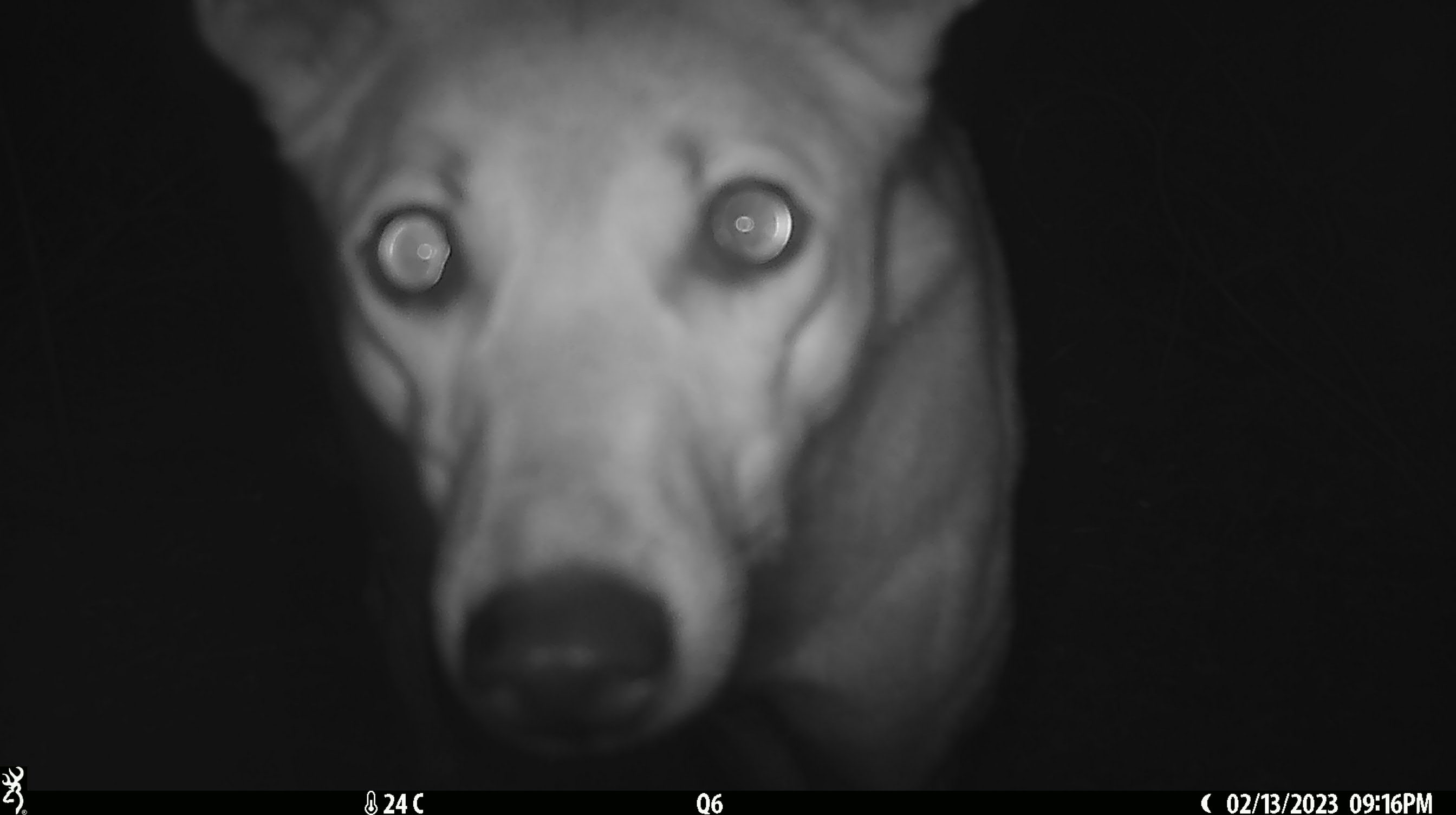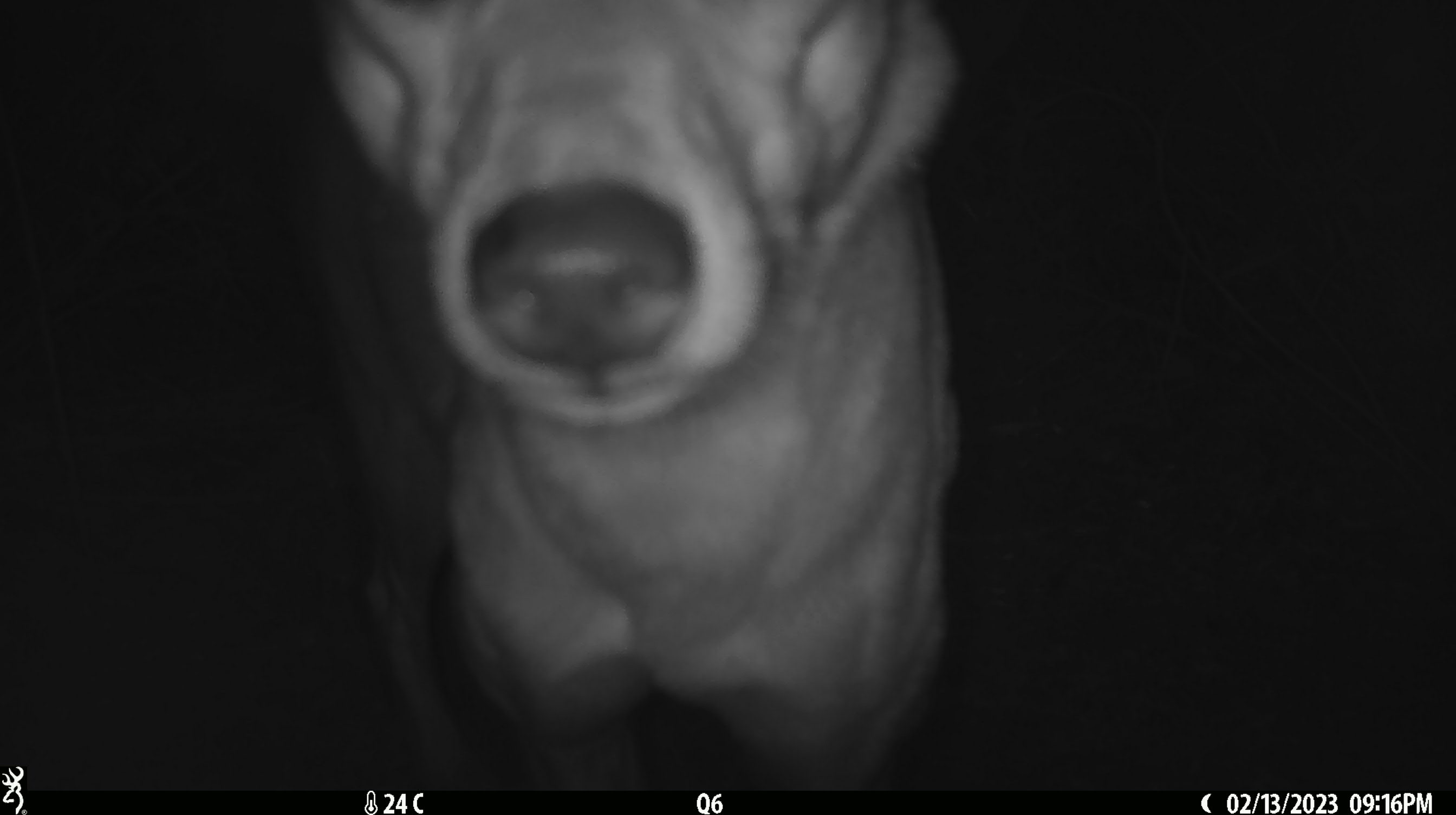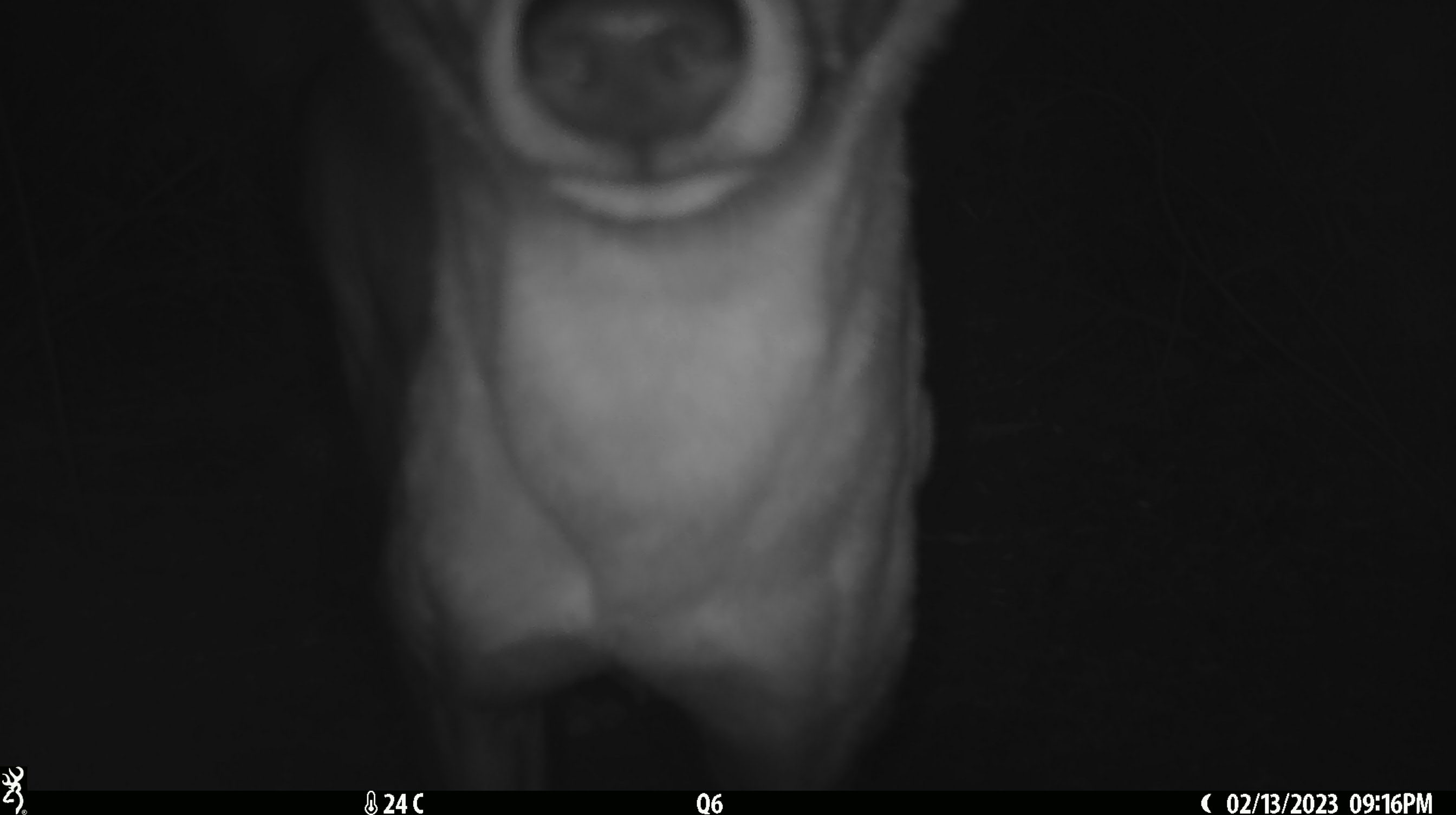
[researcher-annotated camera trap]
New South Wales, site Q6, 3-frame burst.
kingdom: Animalia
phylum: Chordata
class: Mammalia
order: Carnivora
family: Canidae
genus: Canis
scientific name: Canis familiaris dingo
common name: dingo